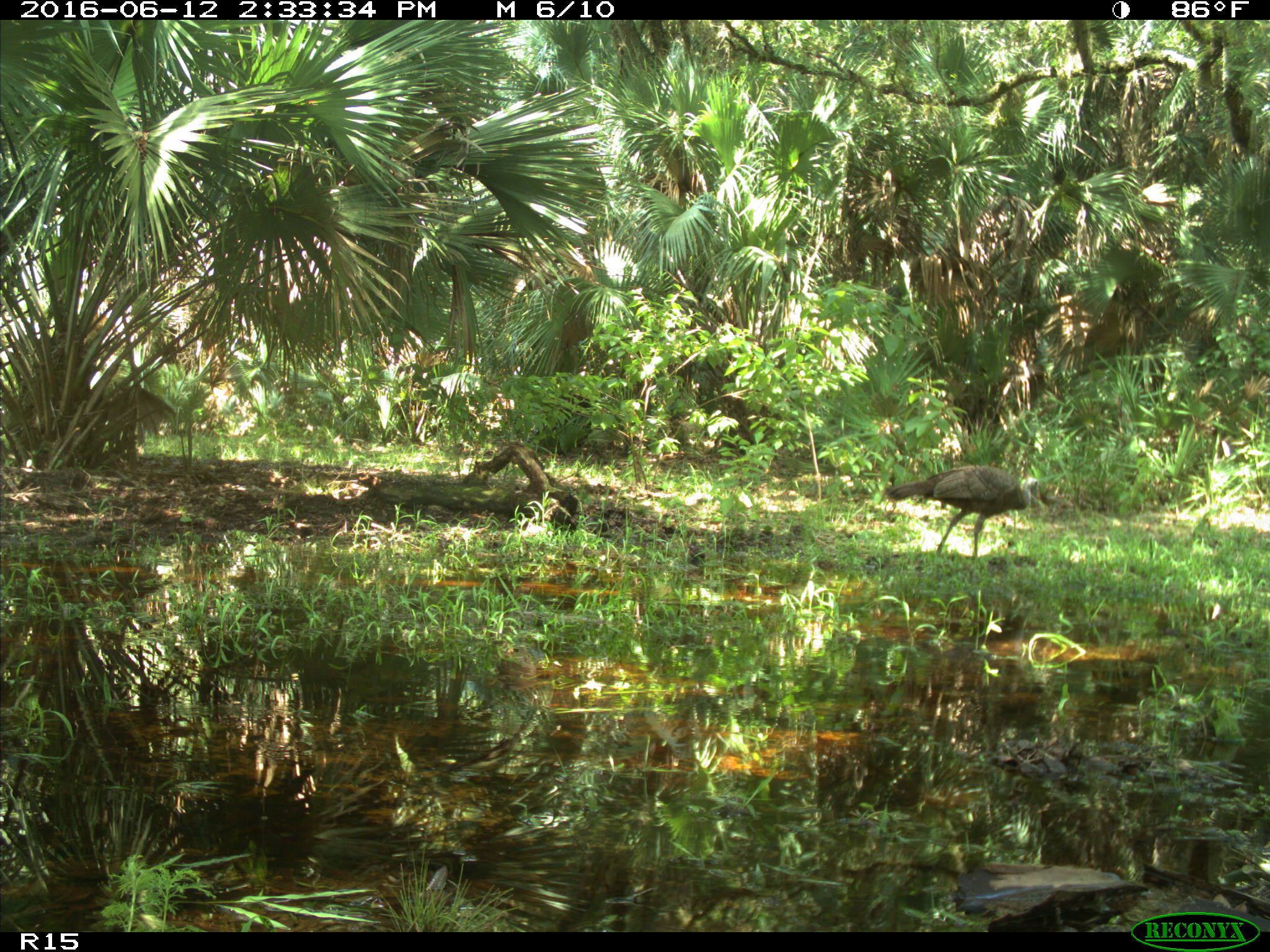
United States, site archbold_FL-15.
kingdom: Animalia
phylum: Chordata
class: Aves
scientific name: Aves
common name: birds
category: unidentified bird